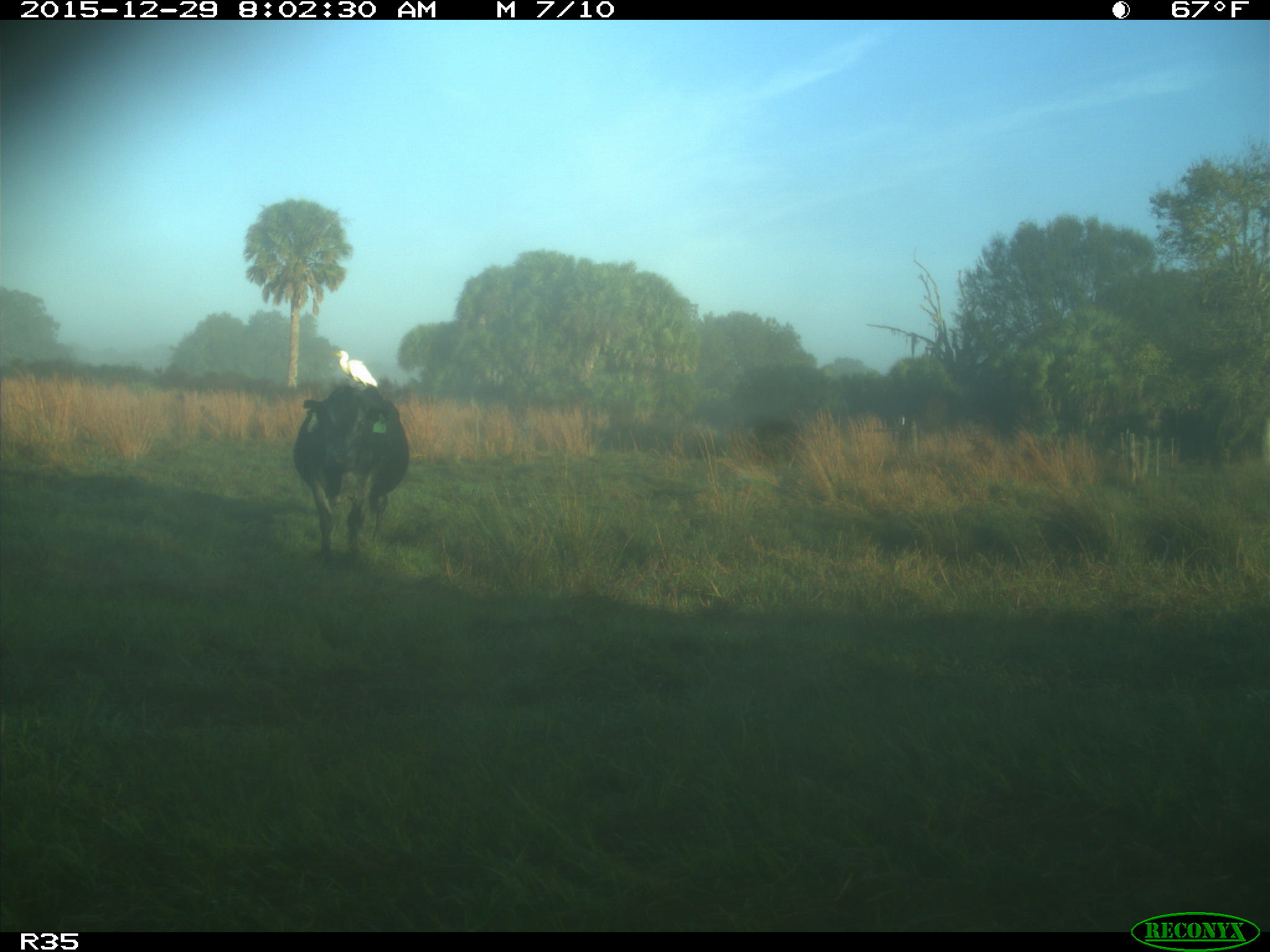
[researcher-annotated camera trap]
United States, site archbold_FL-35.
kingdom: Animalia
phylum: Chordata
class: Mammalia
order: Artiodactyla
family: Bovidae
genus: Bos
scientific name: Bos taurus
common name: domestic cow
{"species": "Bos taurus (domestic cow)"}